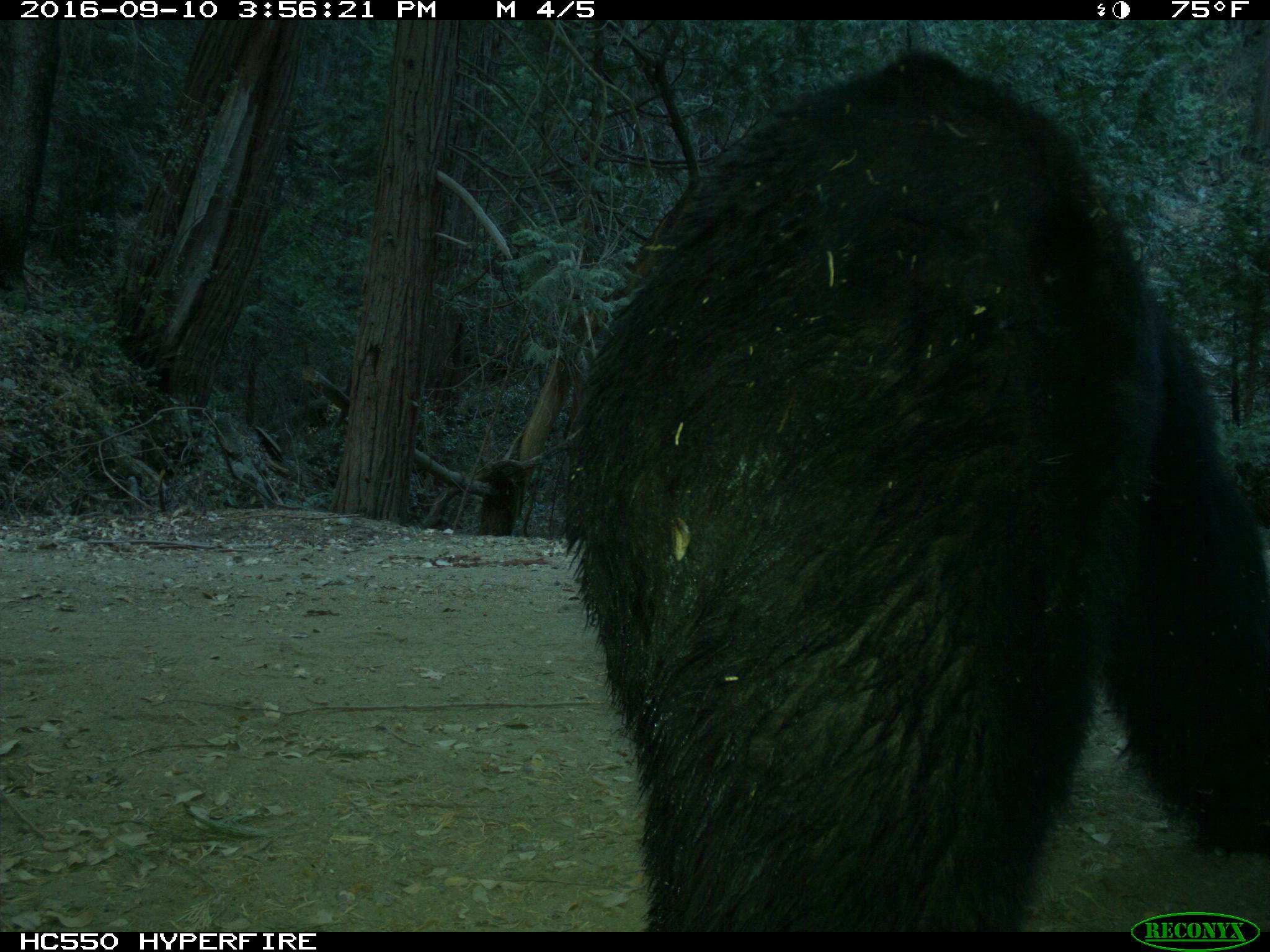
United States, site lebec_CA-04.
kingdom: Animalia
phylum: Chordata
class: Mammalia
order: Carnivora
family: Ursidae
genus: Ursus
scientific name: Ursus americanus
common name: american black bear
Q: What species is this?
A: Ursus americanus (american black bear).